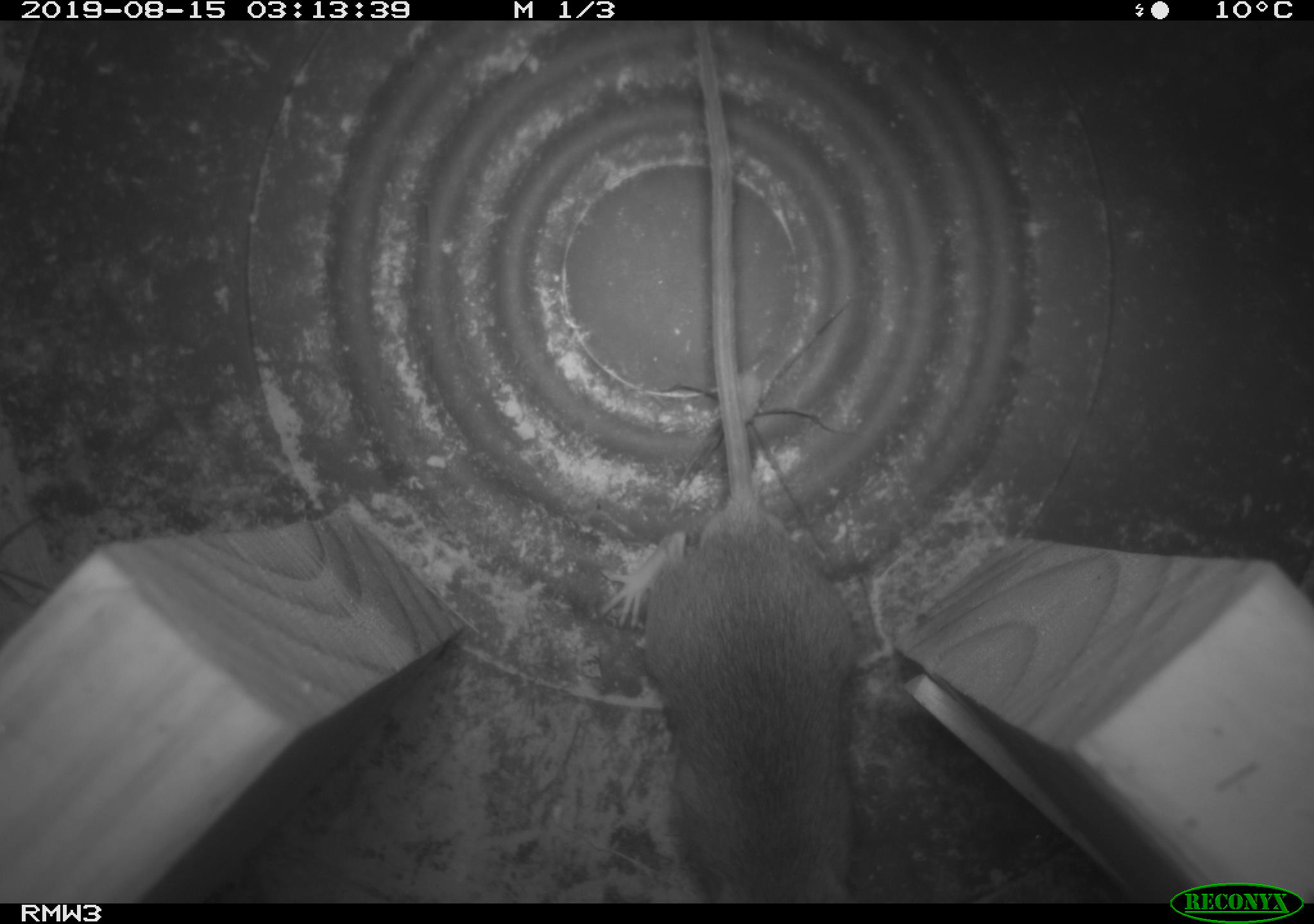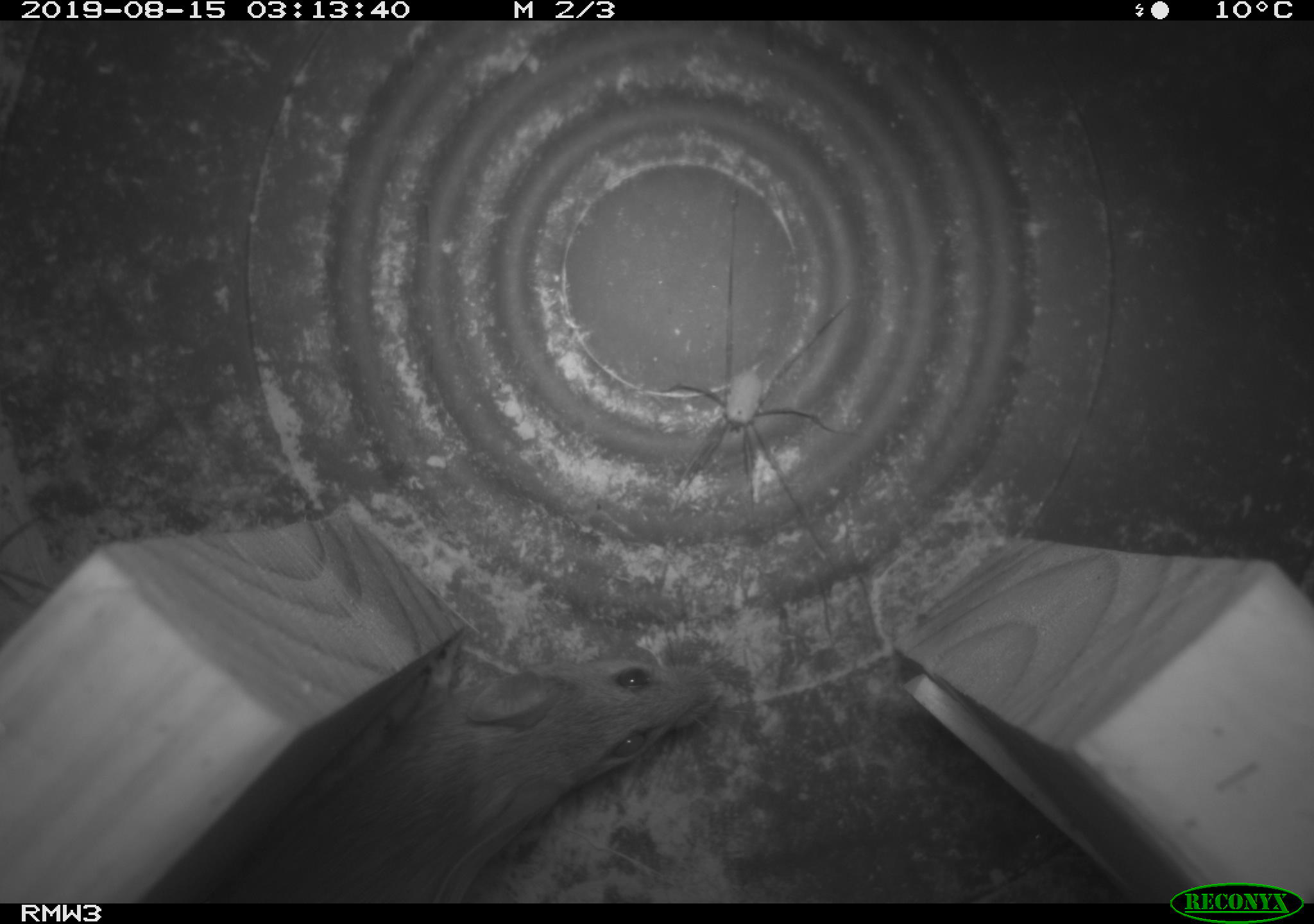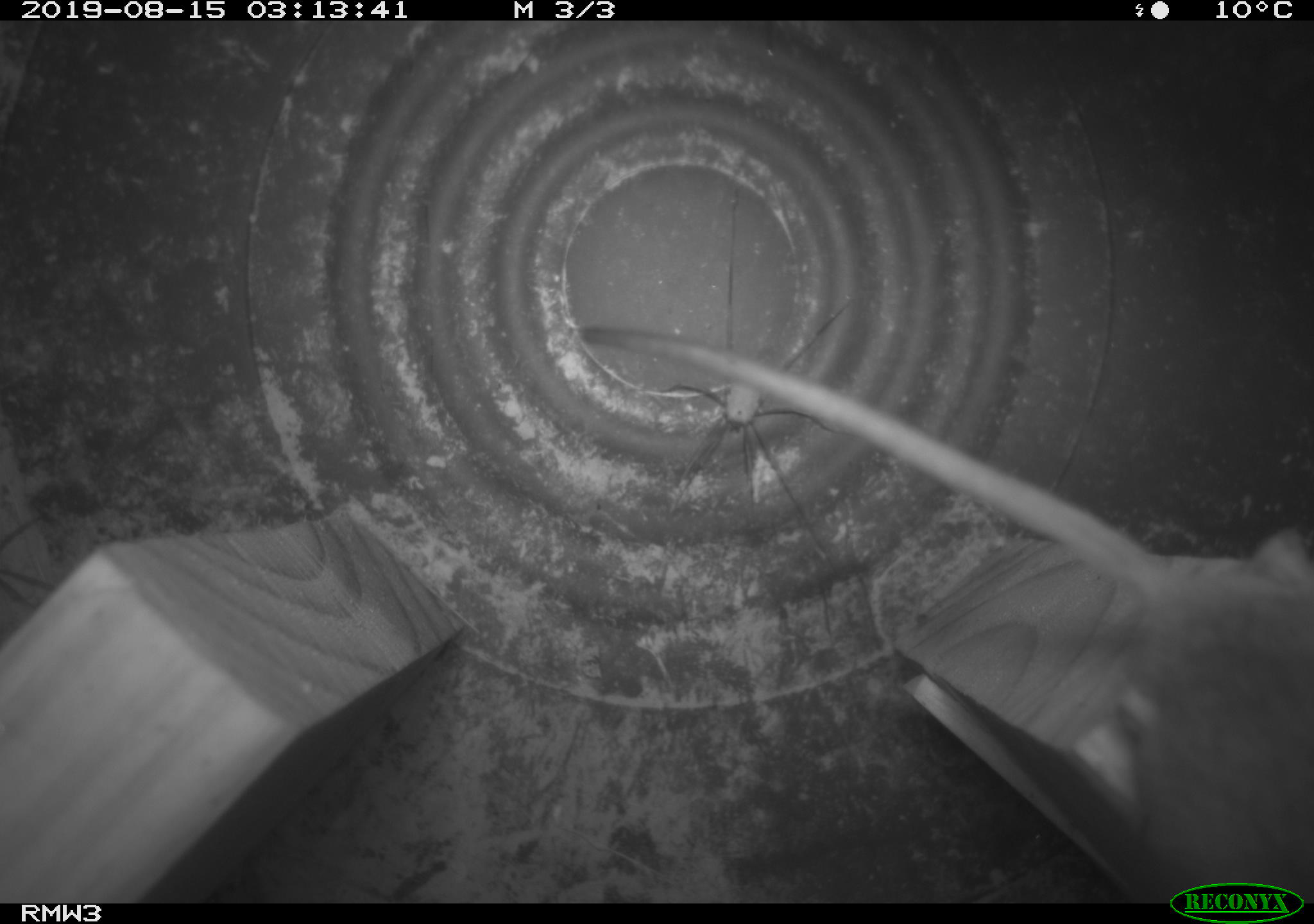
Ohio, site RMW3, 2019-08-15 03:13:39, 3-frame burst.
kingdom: Animalia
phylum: Chordata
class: Mammalia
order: Rodentia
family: Cricetidae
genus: Peromyscus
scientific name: Peromyscus leucopus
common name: white-footed mouse